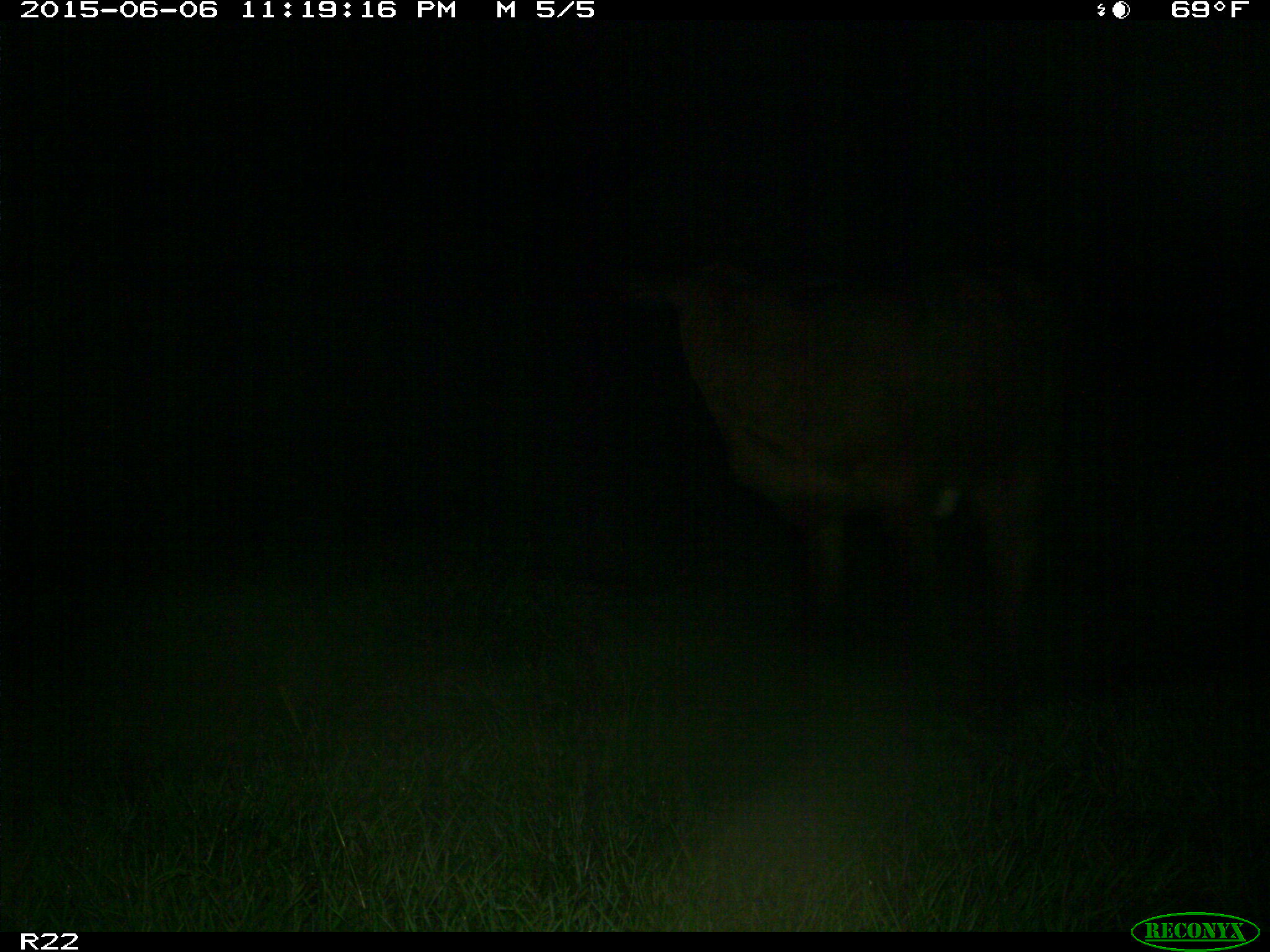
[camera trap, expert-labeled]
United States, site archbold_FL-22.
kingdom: Animalia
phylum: Chordata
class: Mammalia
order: Artiodactyla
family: Bovidae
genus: Bos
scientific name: Bos taurus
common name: domestic cow